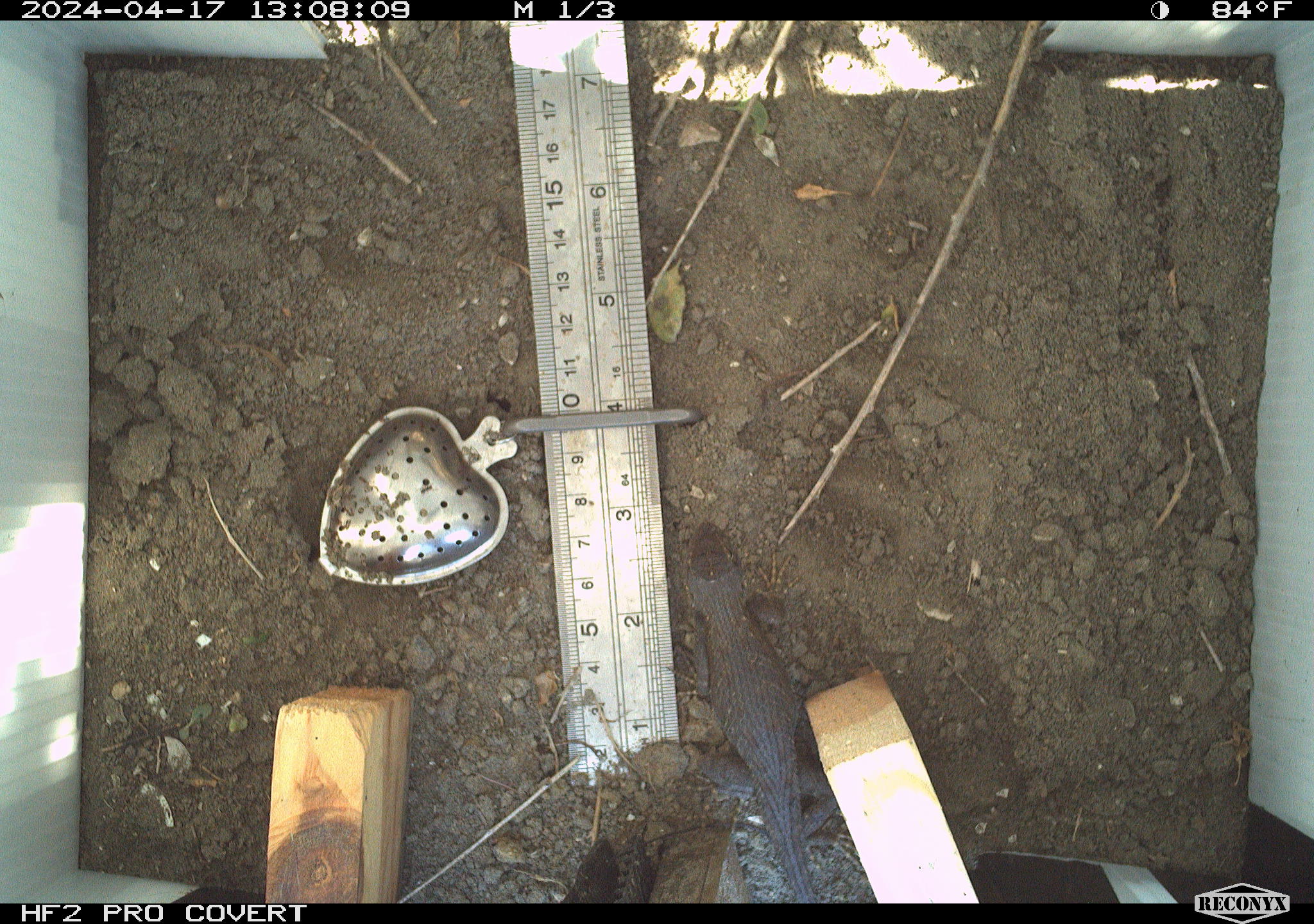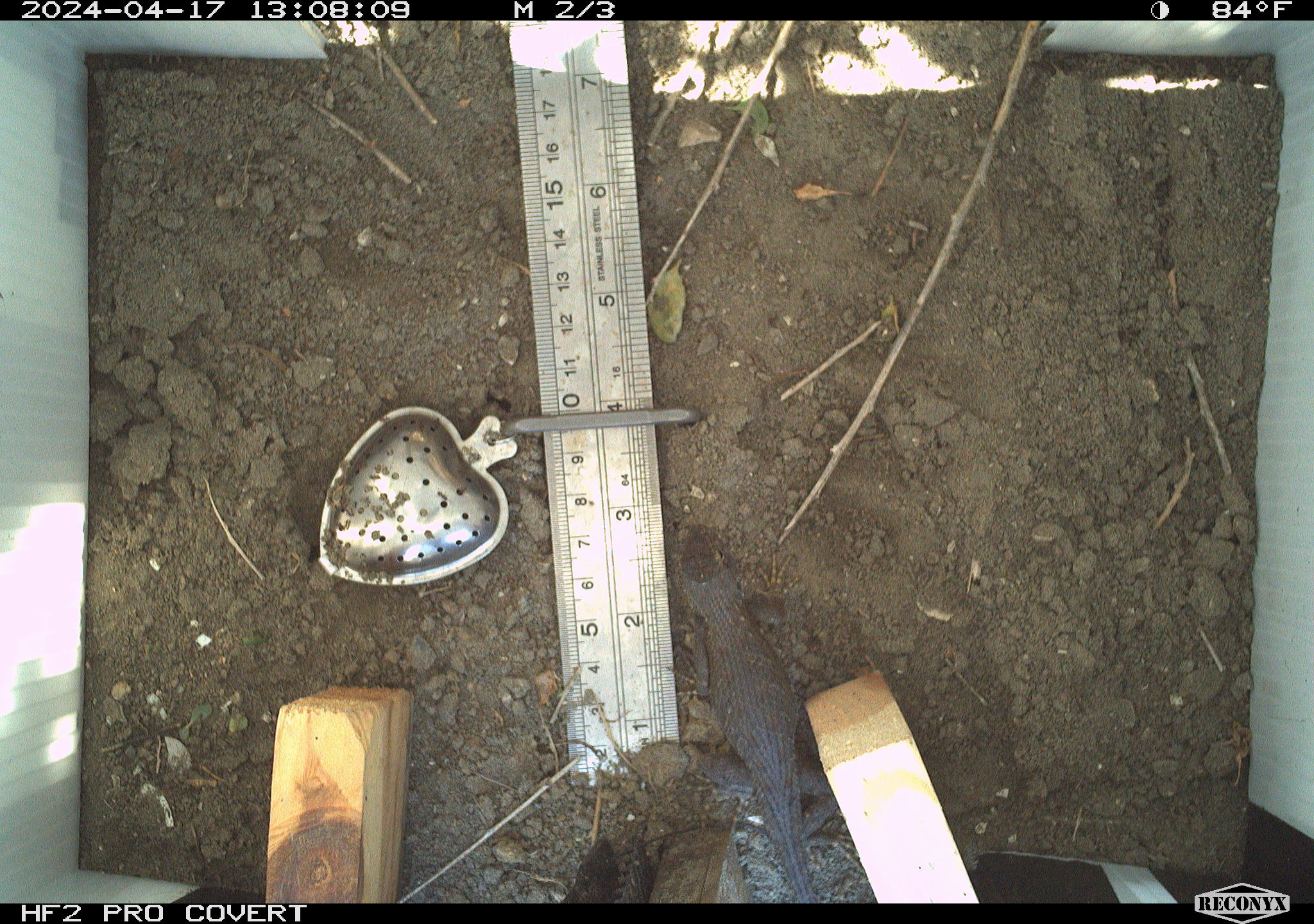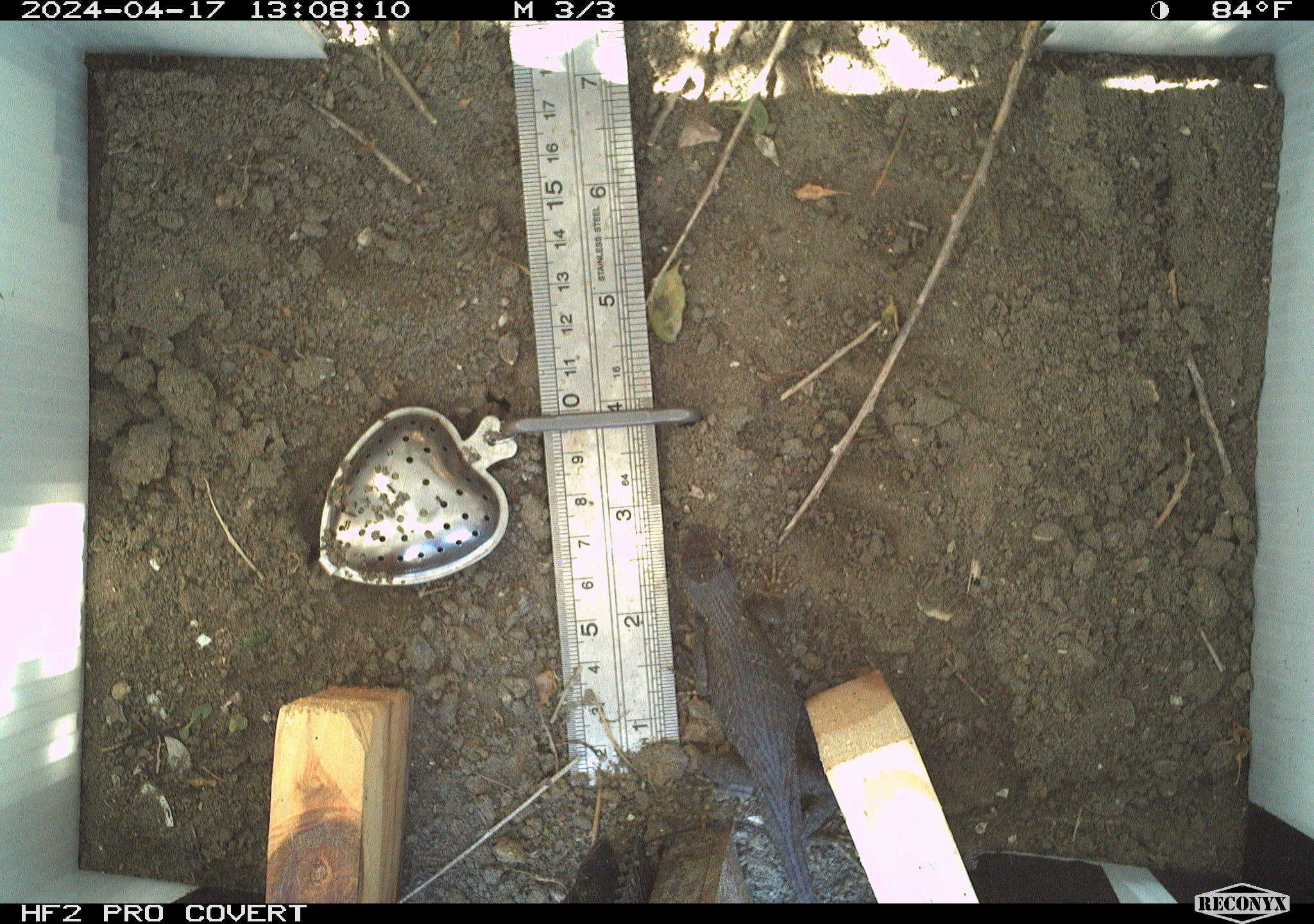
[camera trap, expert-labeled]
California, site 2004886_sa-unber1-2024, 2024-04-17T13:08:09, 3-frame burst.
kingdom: Animalia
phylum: Chordata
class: Reptilia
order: Squamata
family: Phrynosomatidae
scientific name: Phrynosomatidae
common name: phrynosomatid lizards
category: phrynosomatidae family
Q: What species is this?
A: Phrynosomatidae family (phrynosomatid lizards) (Phrynosomatidae).